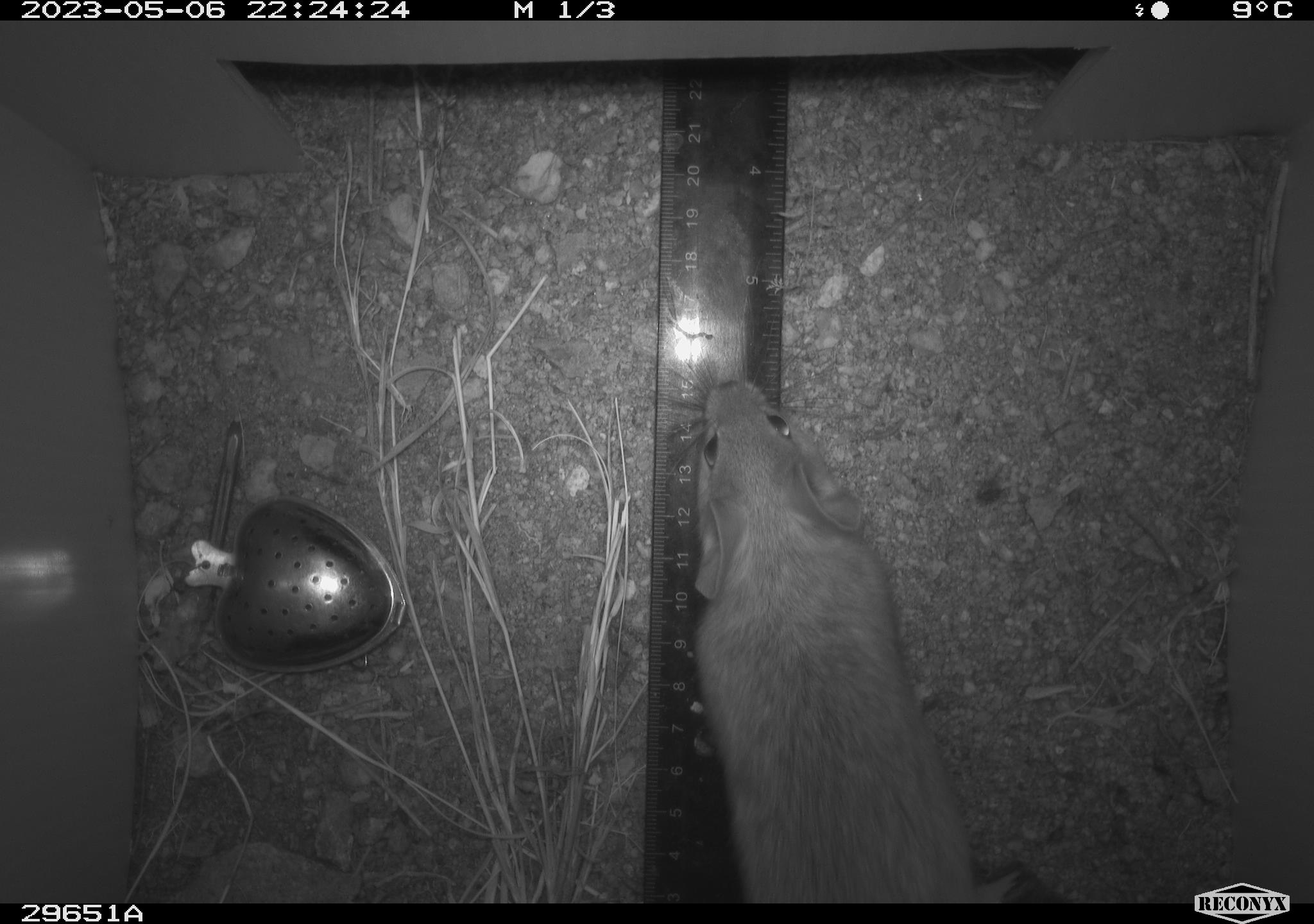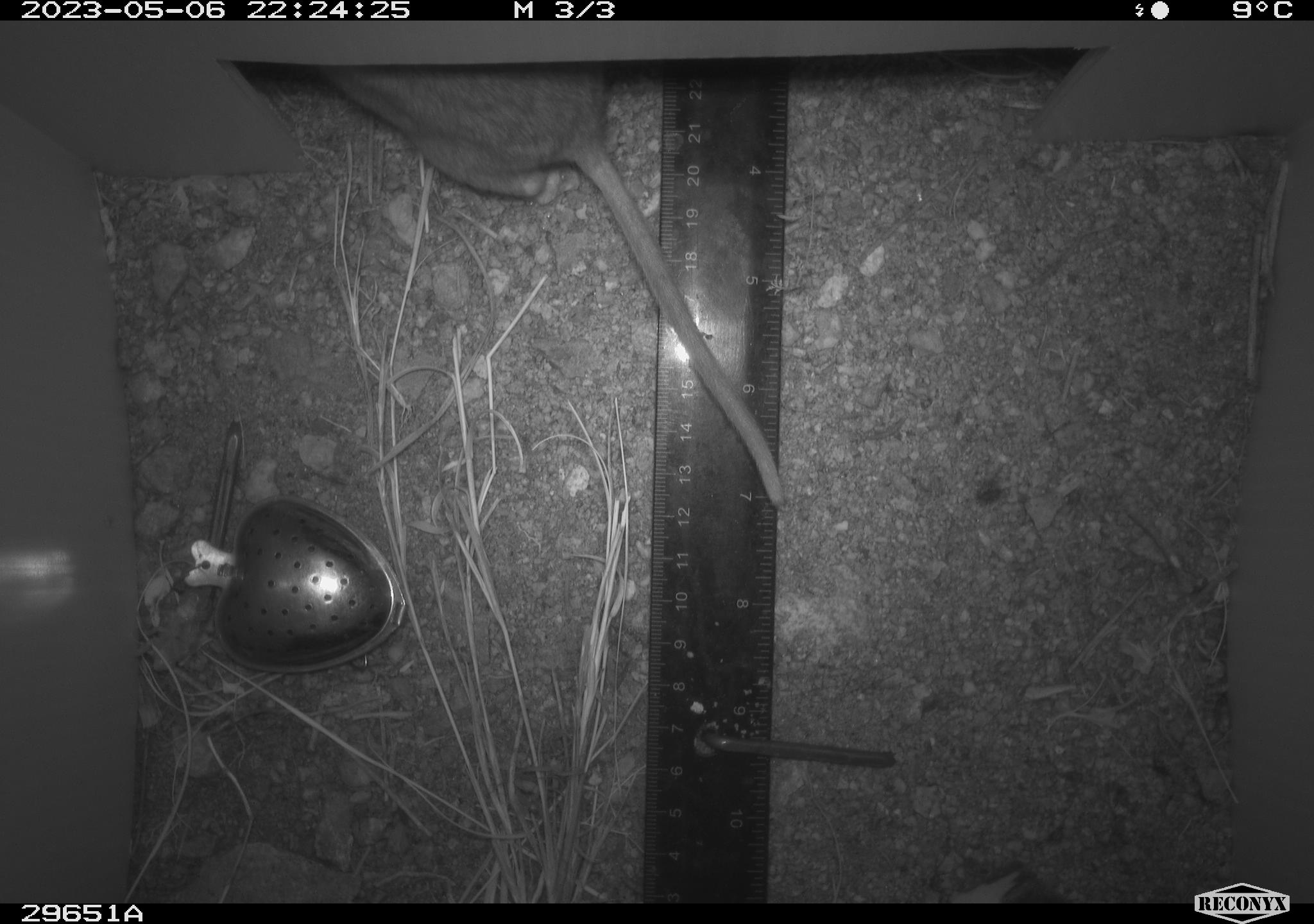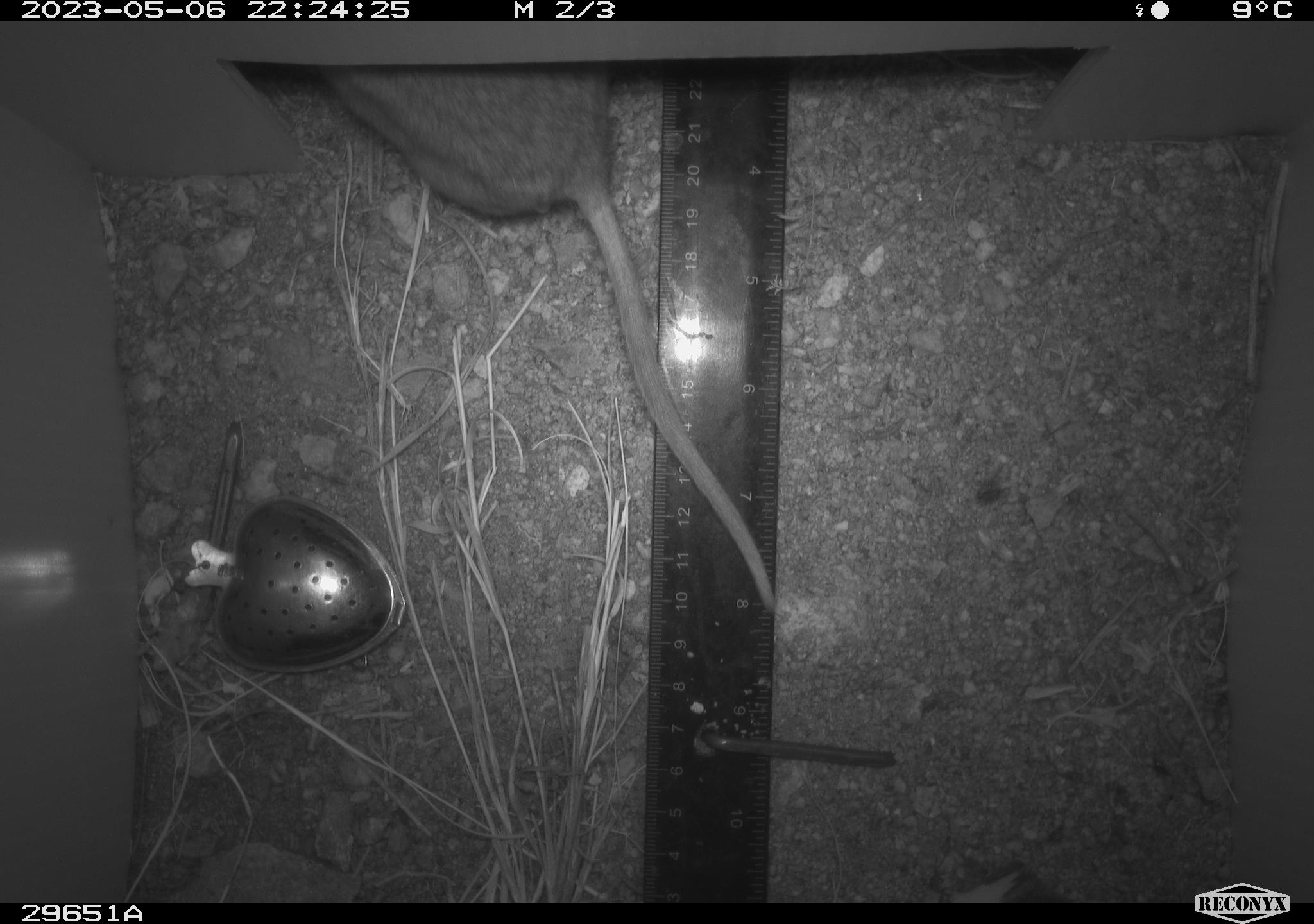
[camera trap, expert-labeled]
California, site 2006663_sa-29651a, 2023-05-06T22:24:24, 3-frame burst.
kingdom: Animalia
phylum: Chordata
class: Mammalia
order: Rodentia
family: Cricetidae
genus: Neotoma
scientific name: Neotoma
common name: pack rat or woodrat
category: neotoma species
Neotoma species (pack rat or woodrat) (Neotoma).